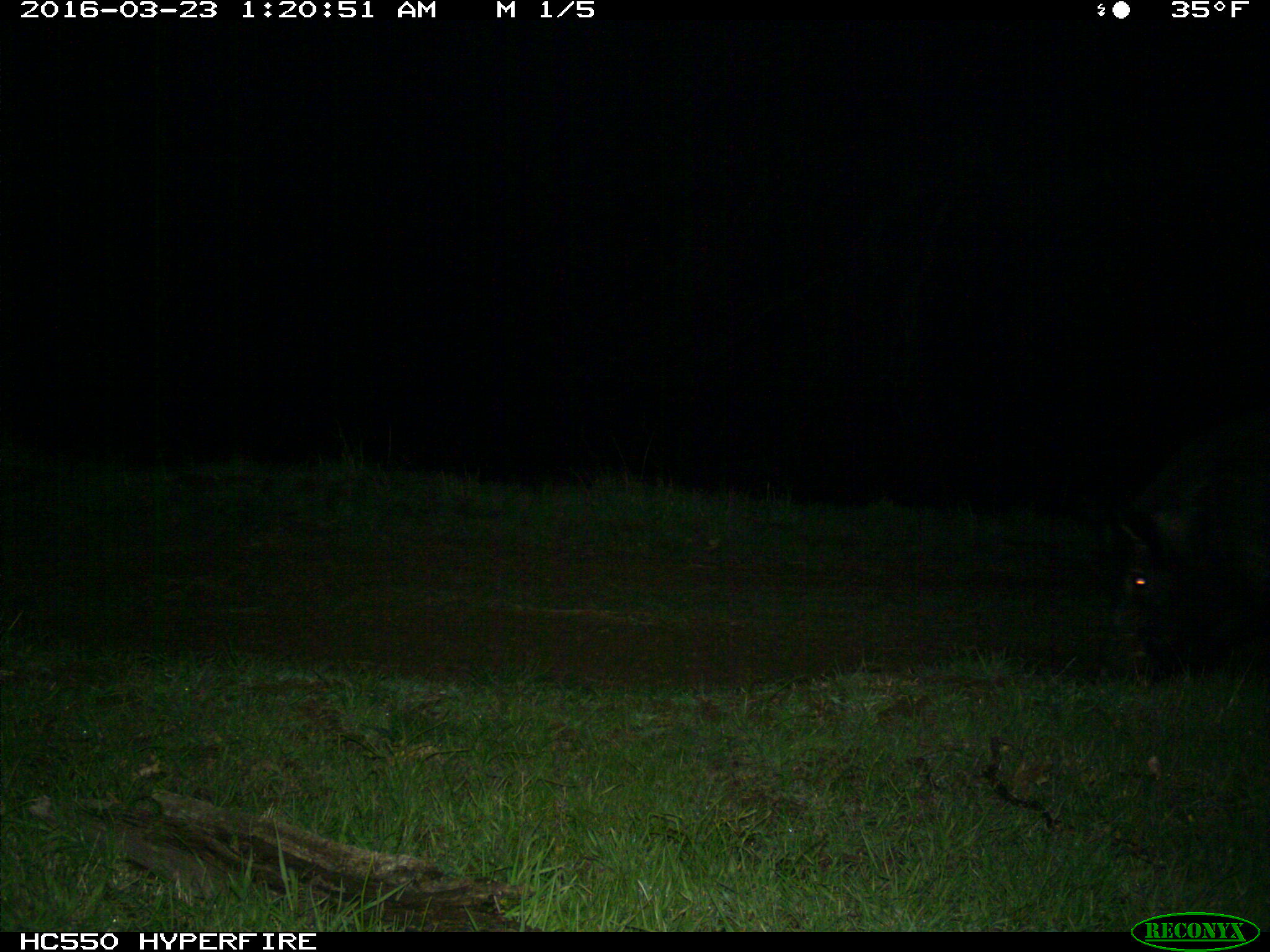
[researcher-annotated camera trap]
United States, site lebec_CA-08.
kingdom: Animalia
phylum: Chordata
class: Mammalia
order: Artiodactyla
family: Suidae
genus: Sus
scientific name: Sus scrofa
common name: wild boar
Sus scrofa (wild boar).